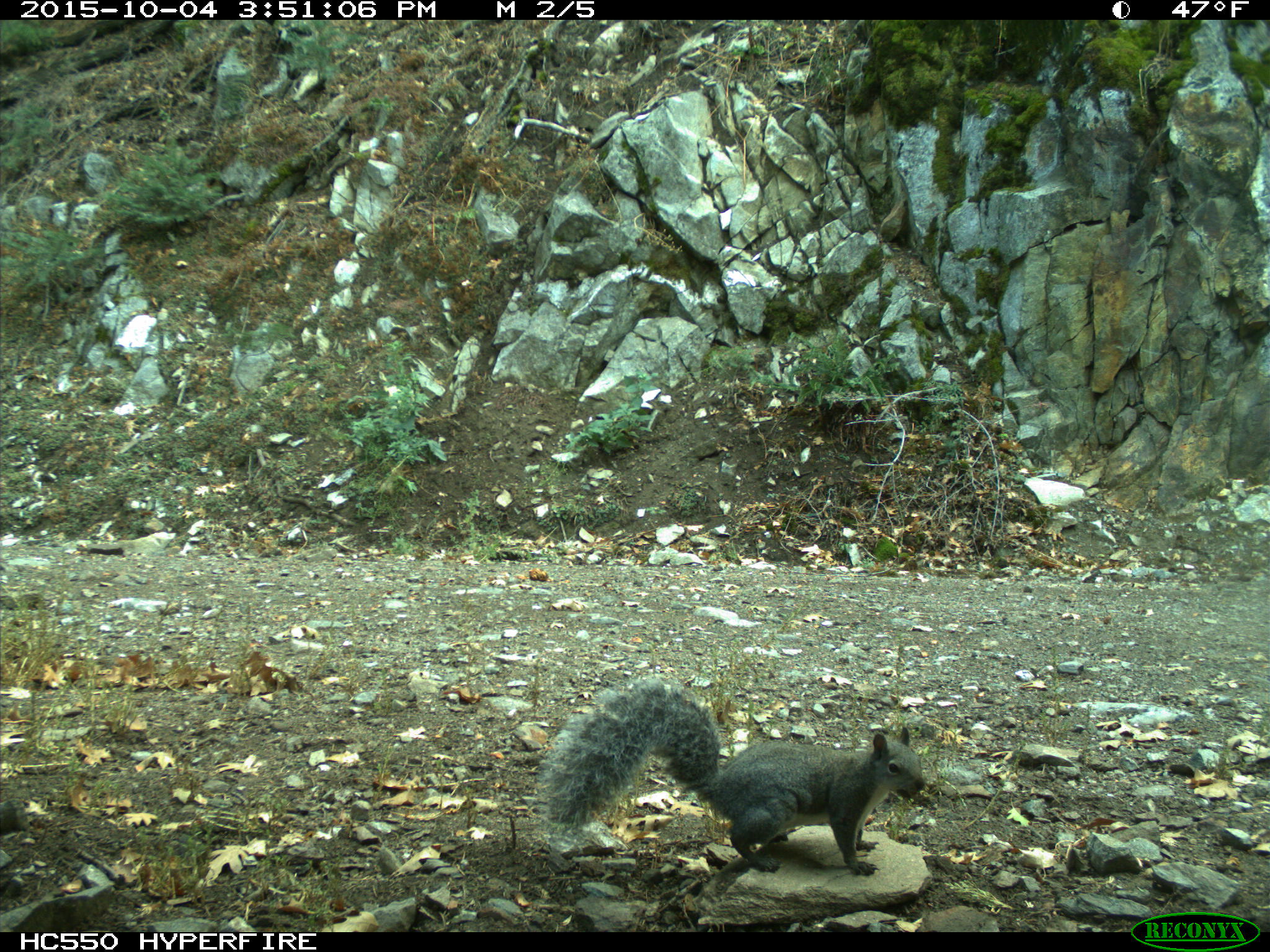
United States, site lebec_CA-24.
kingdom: Animalia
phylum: Chordata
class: Mammalia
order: Rodentia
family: Sciuridae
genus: Sciurus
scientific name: Sciurus carolinensis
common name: eastern gray squirrel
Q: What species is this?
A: Sciurus carolinensis (eastern gray squirrel).